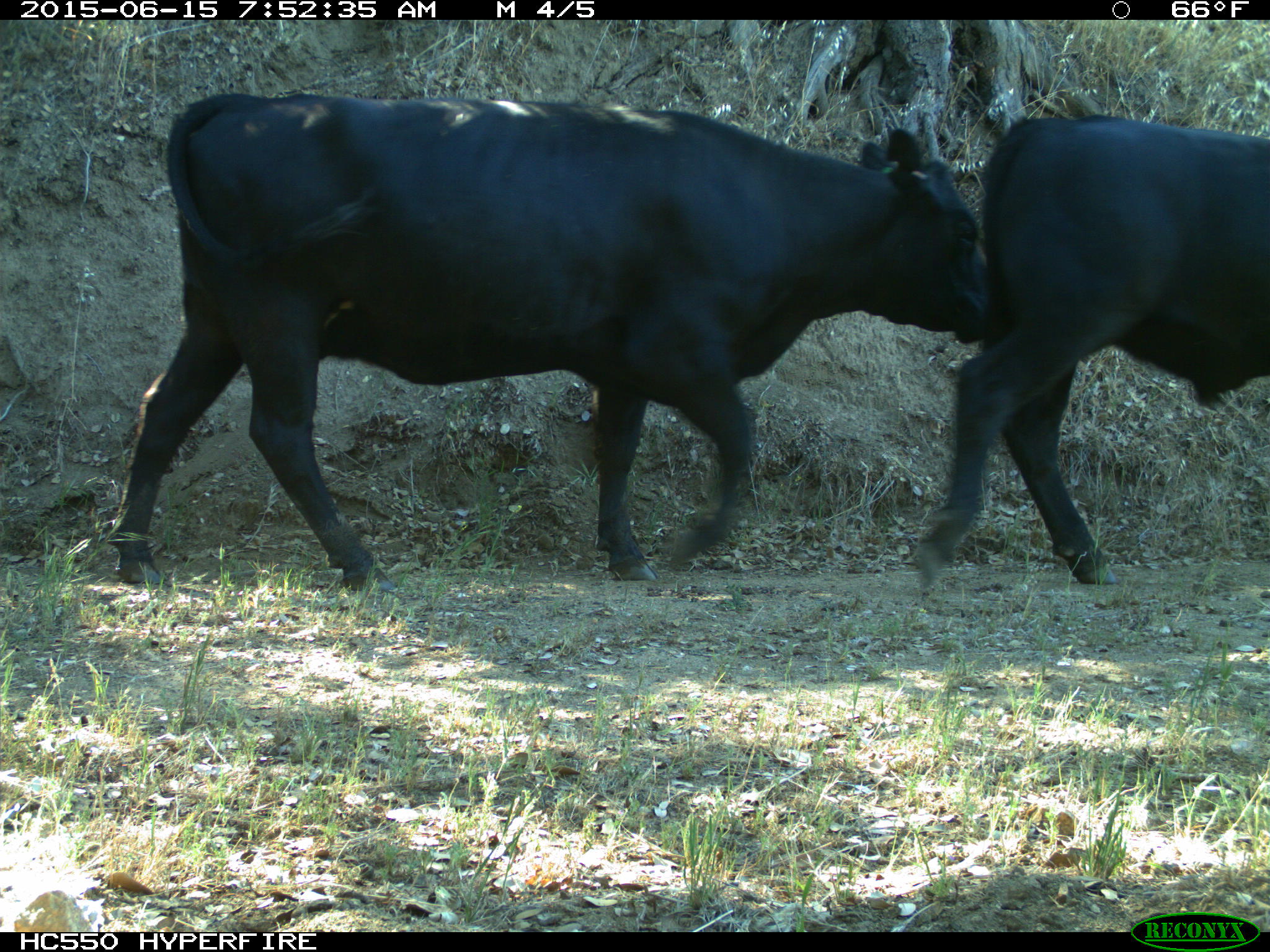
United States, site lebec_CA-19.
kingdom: Animalia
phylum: Chordata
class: Mammalia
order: Artiodactyla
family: Bovidae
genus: Bos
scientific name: Bos taurus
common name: domestic cow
Bos taurus (domestic cow).